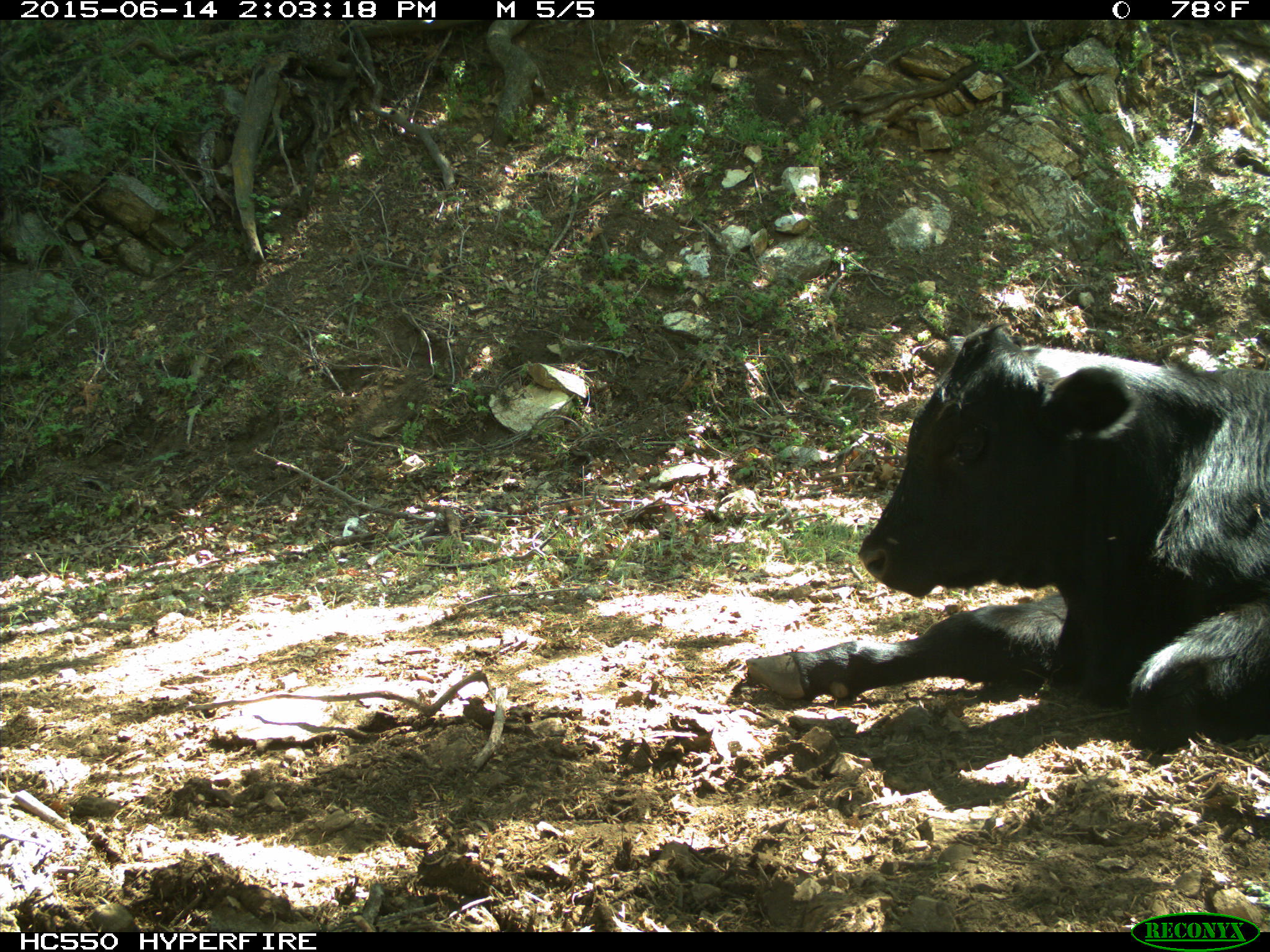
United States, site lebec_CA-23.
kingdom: Animalia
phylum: Chordata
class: Mammalia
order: Artiodactyla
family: Bovidae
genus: Bos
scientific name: Bos taurus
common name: domestic cow